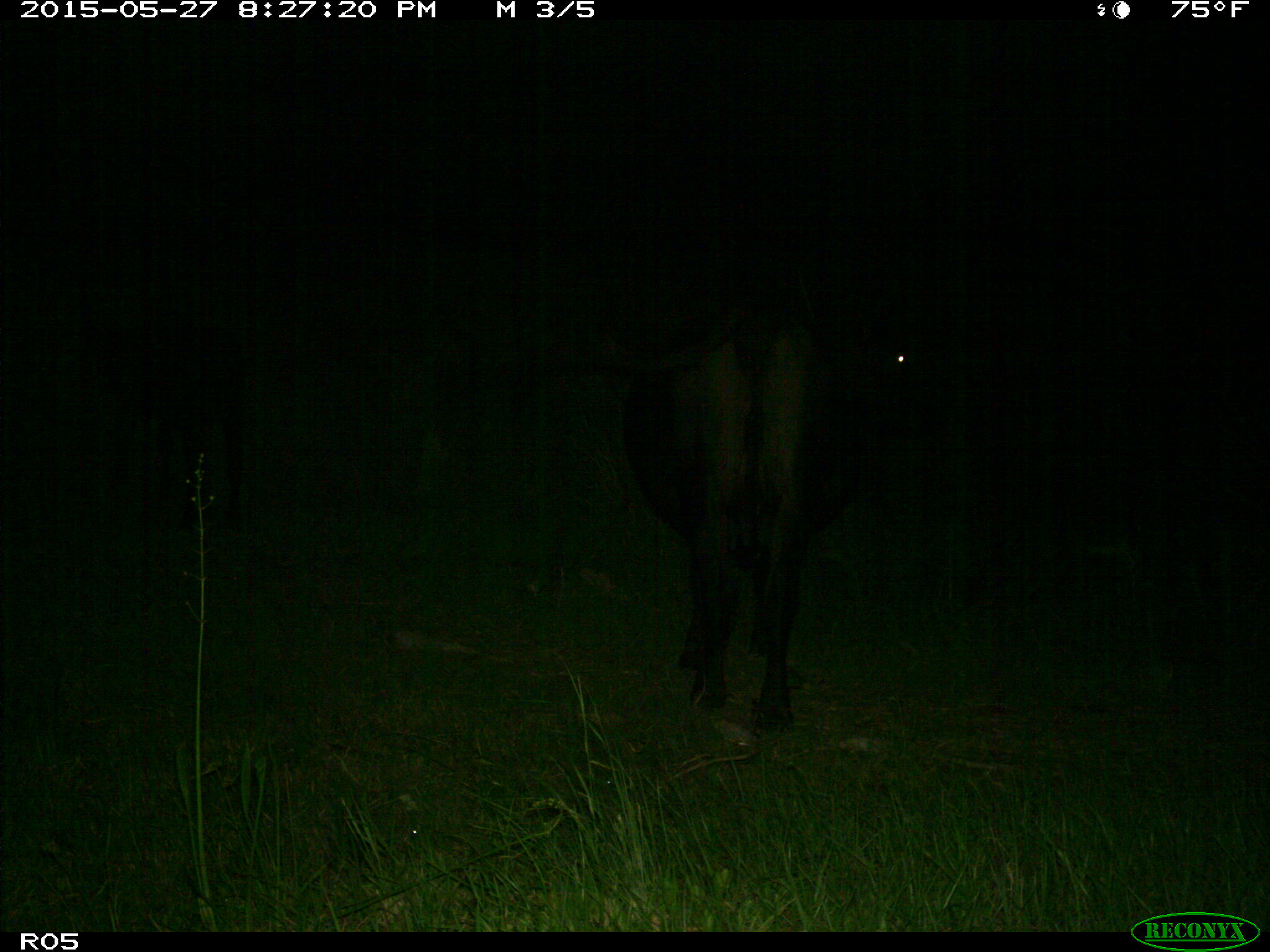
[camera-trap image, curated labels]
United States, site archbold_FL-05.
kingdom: Animalia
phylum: Chordata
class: Mammalia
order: Artiodactyla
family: Bovidae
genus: Bos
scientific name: Bos taurus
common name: domestic cow